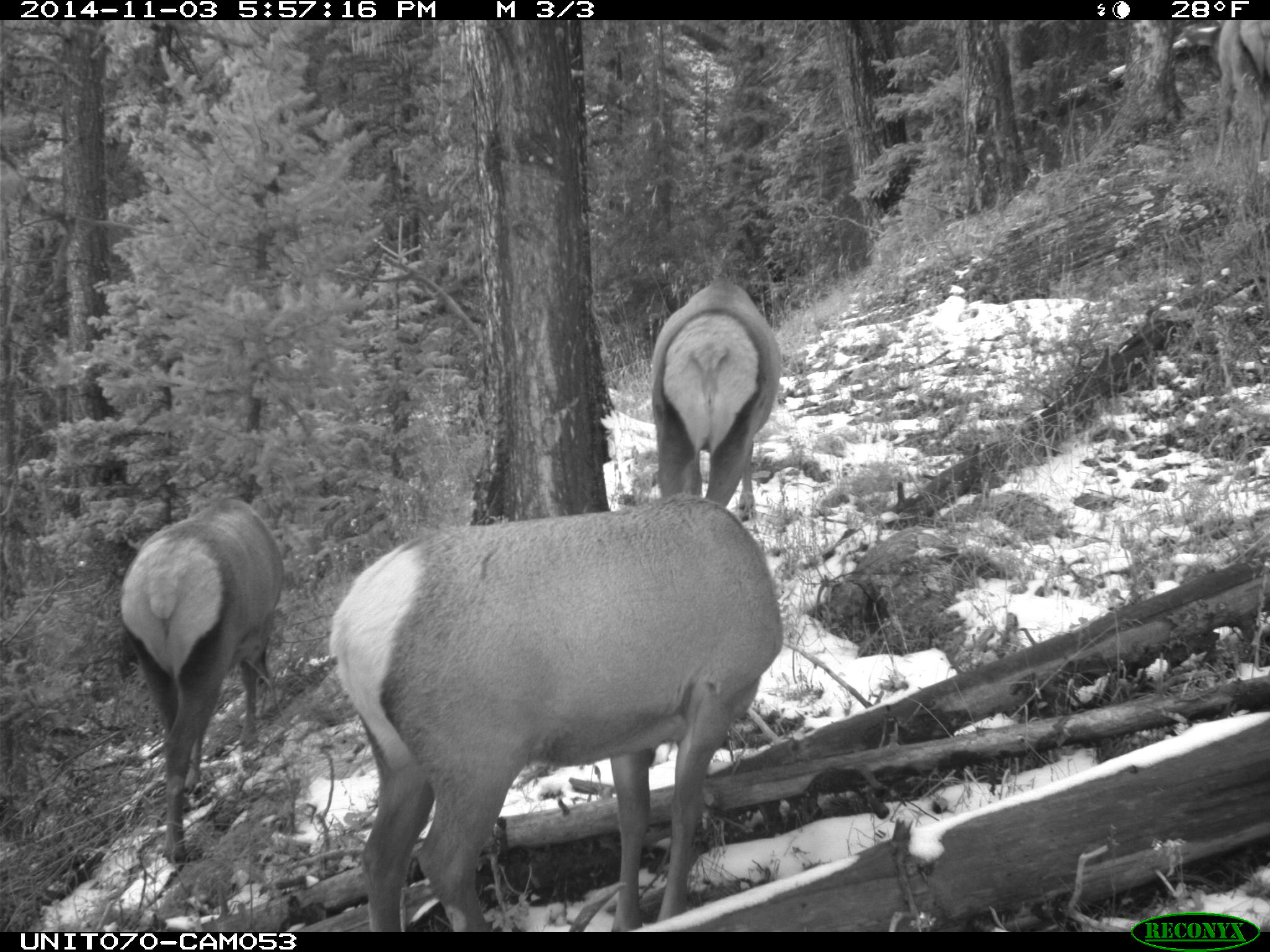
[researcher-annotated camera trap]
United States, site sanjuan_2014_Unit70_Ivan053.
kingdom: Animalia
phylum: Chordata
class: Mammalia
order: Artiodactyla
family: Cervidae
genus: Cervus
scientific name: Cervus elaphus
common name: red deer